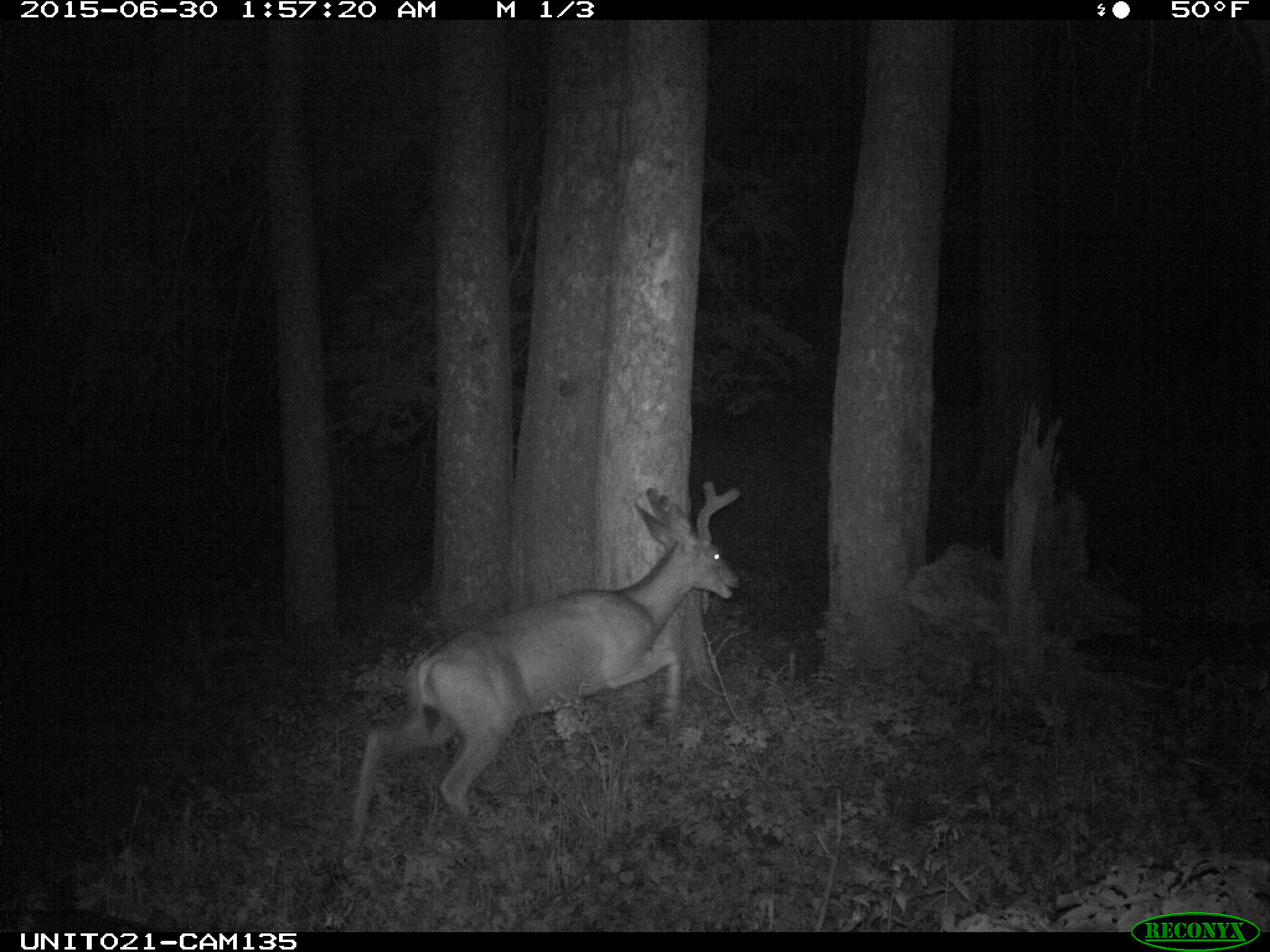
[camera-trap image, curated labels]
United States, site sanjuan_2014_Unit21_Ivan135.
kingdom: Animalia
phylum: Chordata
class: Mammalia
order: Artiodactyla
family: Cervidae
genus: Odocoileus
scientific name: Odocoileus hemionus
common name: mule deer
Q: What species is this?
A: Odocoileus hemionus (mule deer).